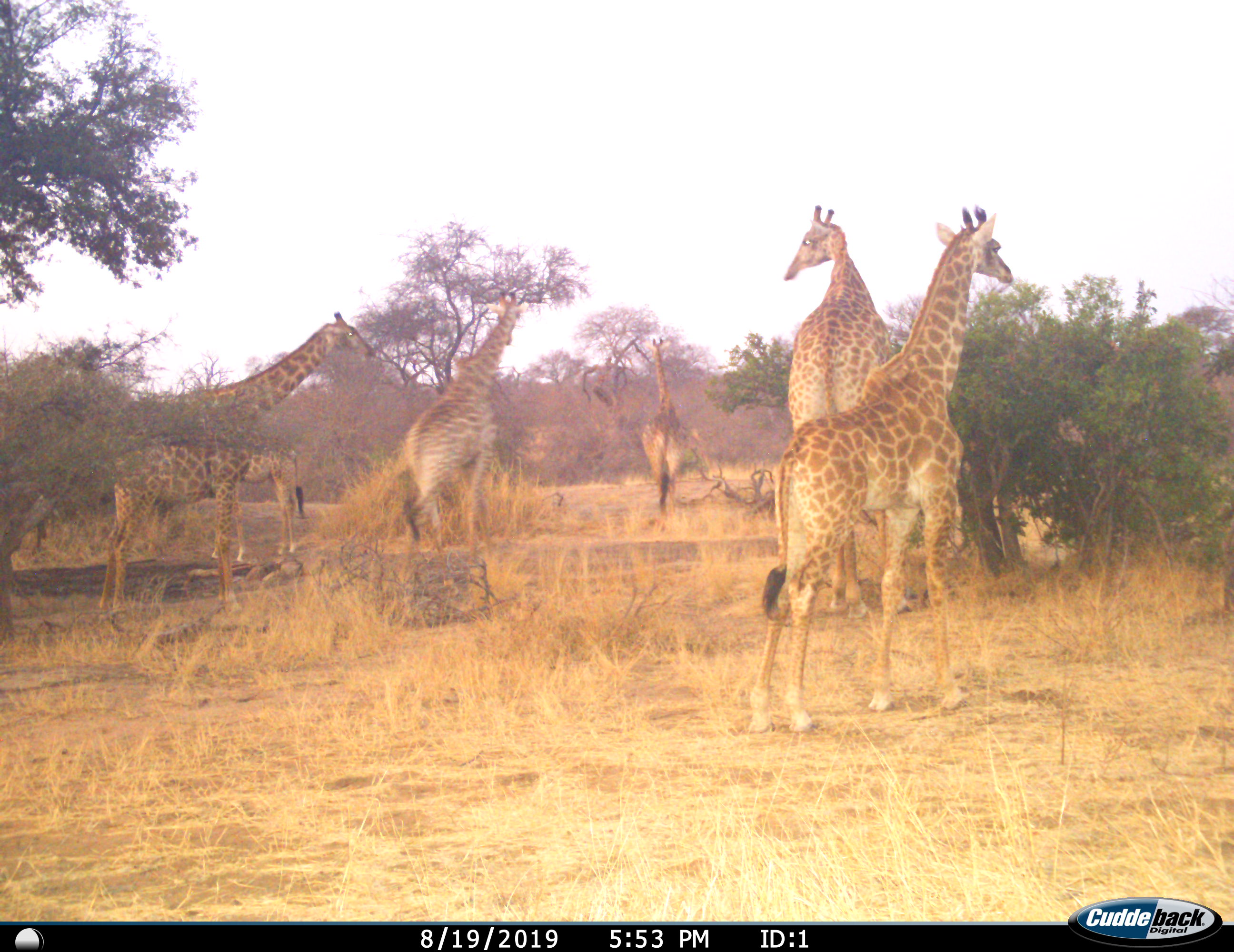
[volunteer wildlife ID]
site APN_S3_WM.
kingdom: Animalia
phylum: Chordata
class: Mammalia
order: Artiodactyla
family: Giraffidae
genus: Giraffa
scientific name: Giraffa camelopardalis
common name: giraffe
Giraffe (Giraffa camelopardalis), count 6. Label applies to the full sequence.